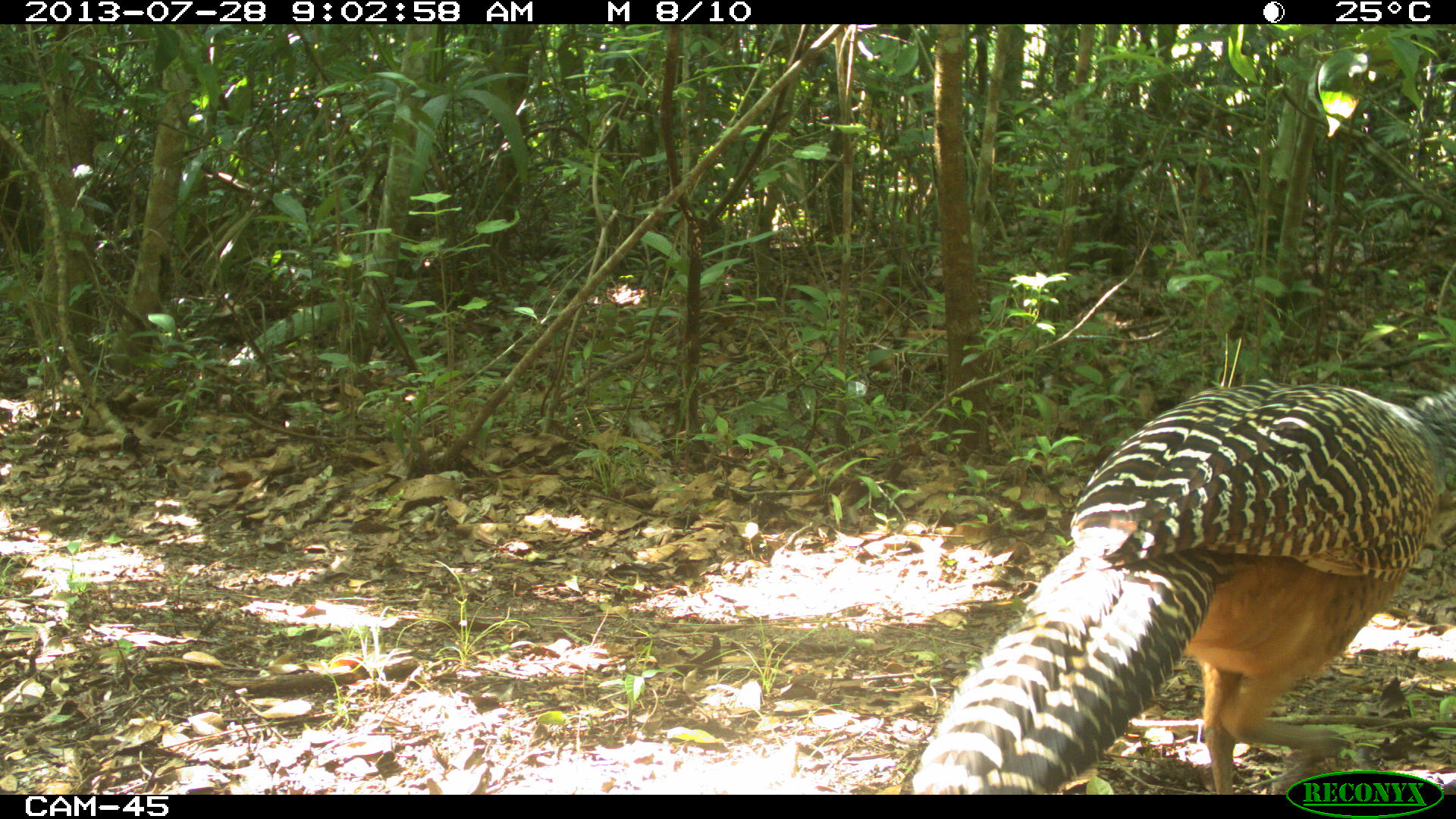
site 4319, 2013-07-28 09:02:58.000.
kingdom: Animalia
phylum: Chordata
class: Aves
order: Galliformes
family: Cracidae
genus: Crax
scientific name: Crax rubra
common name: great curassow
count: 1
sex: female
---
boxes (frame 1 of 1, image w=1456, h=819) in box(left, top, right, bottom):
crax rubra: box(903, 377, 1453, 794)